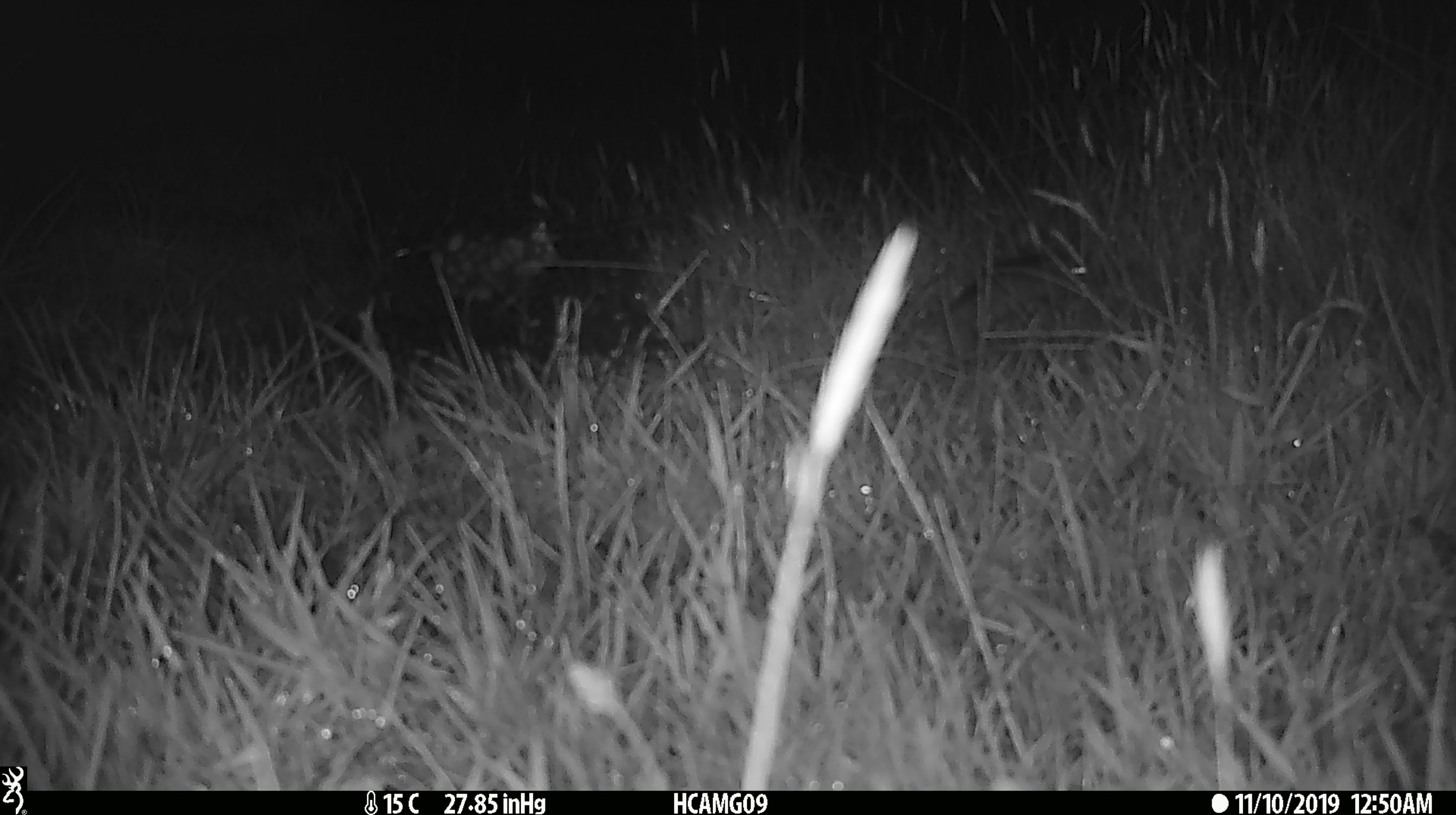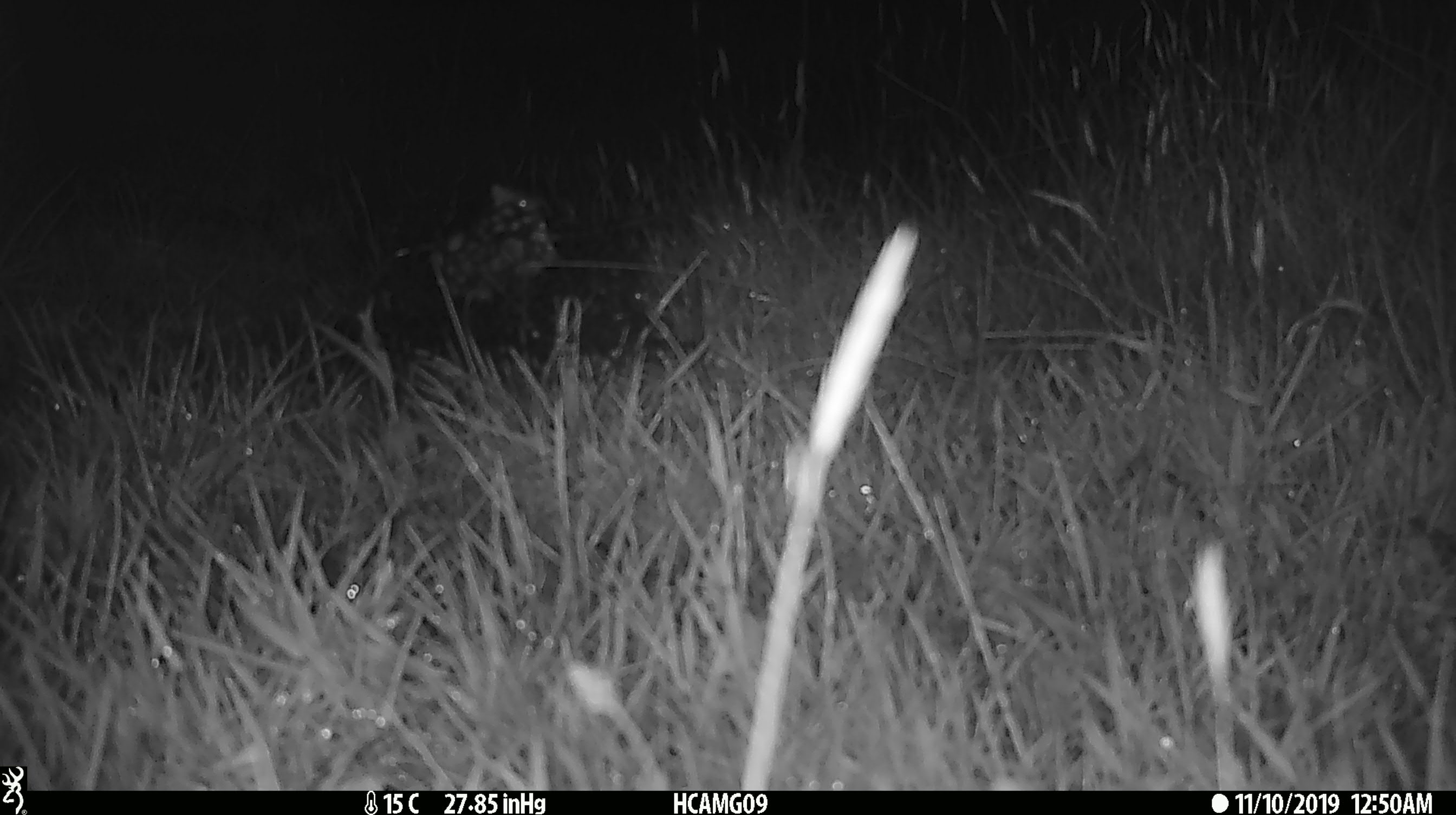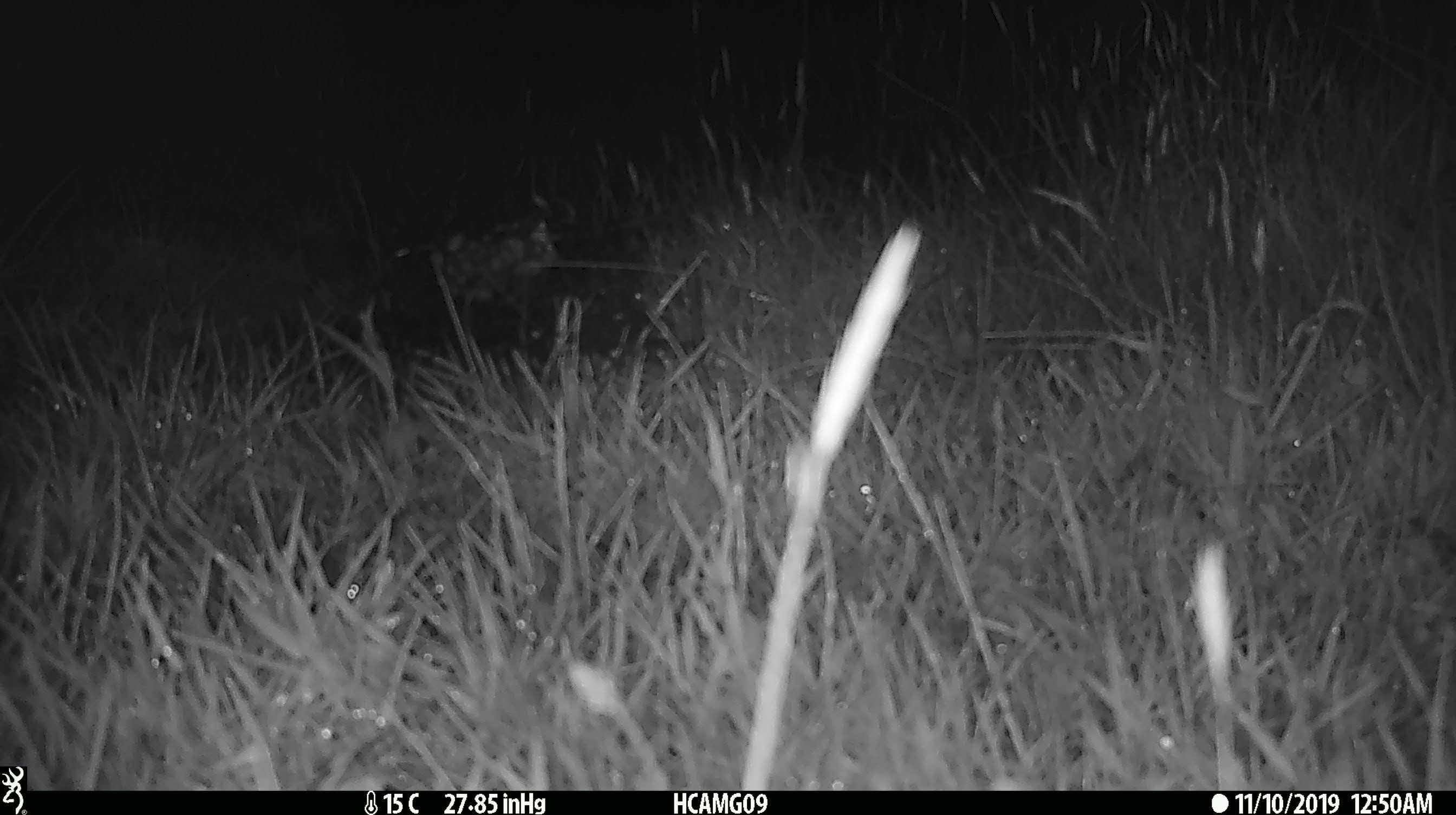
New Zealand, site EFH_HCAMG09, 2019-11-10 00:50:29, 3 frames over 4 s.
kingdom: Animalia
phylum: Chordata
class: Mammalia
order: Rodentia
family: Muridae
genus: Mus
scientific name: Mus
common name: mouse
Mouse (Mus).